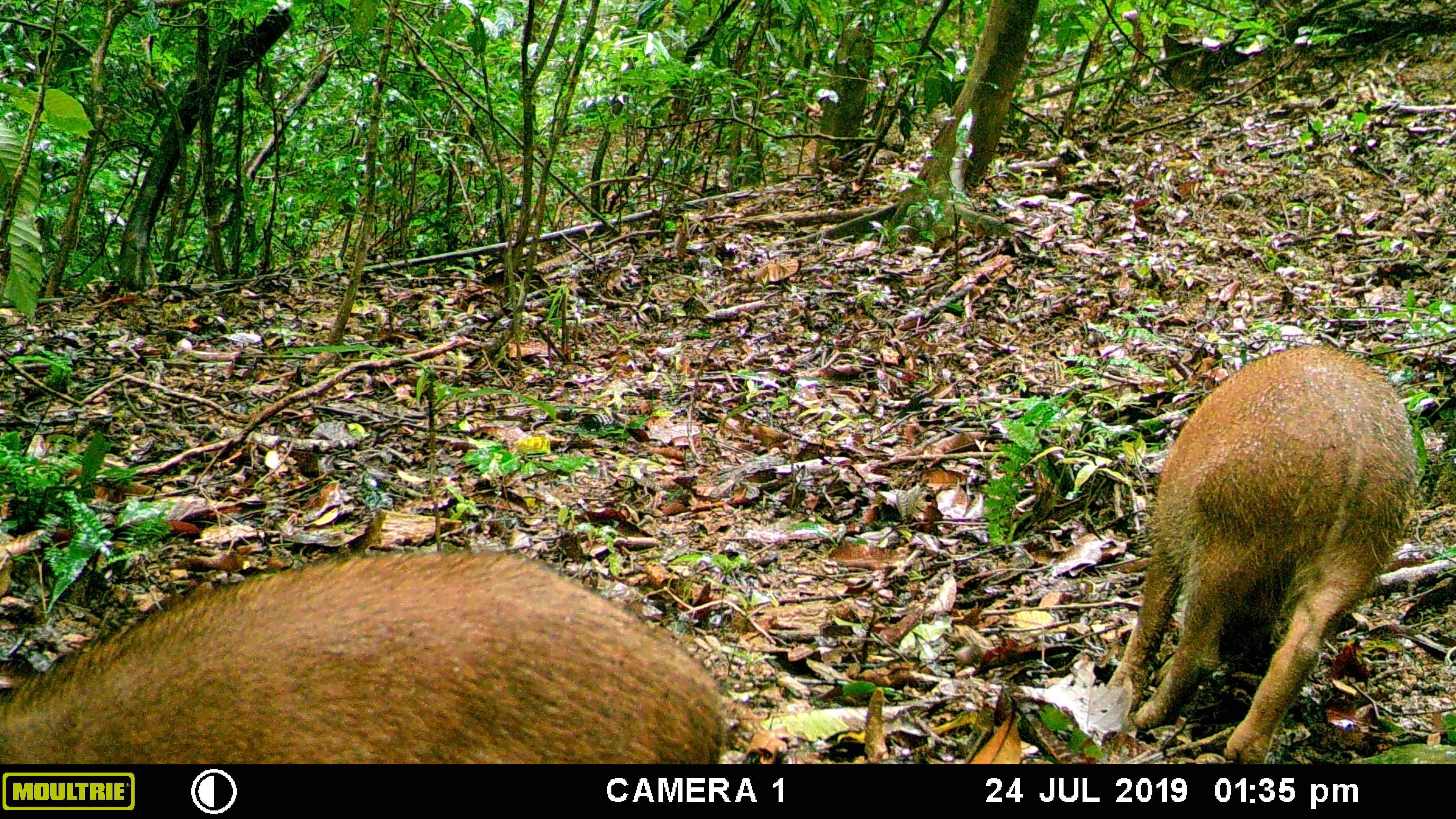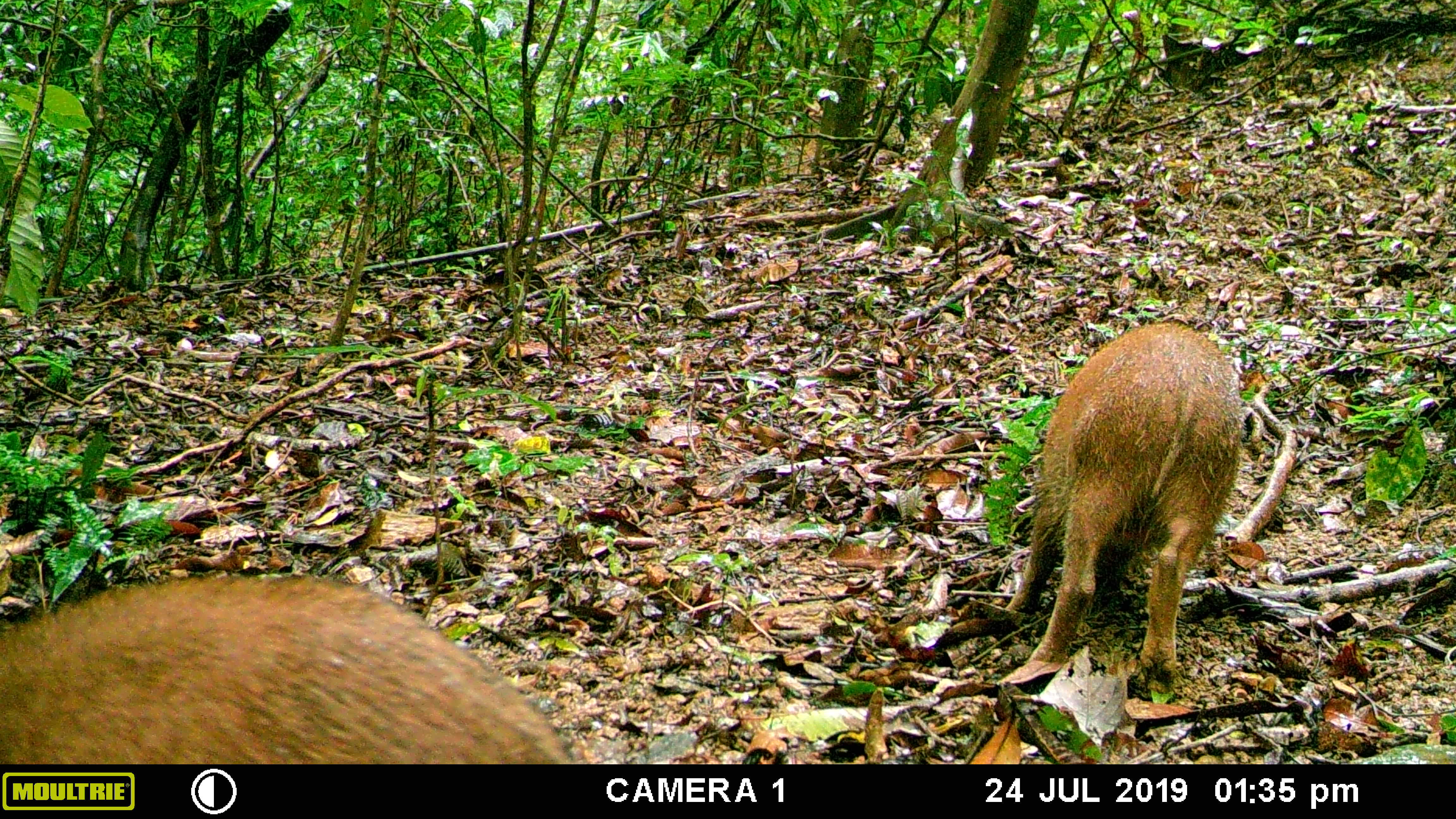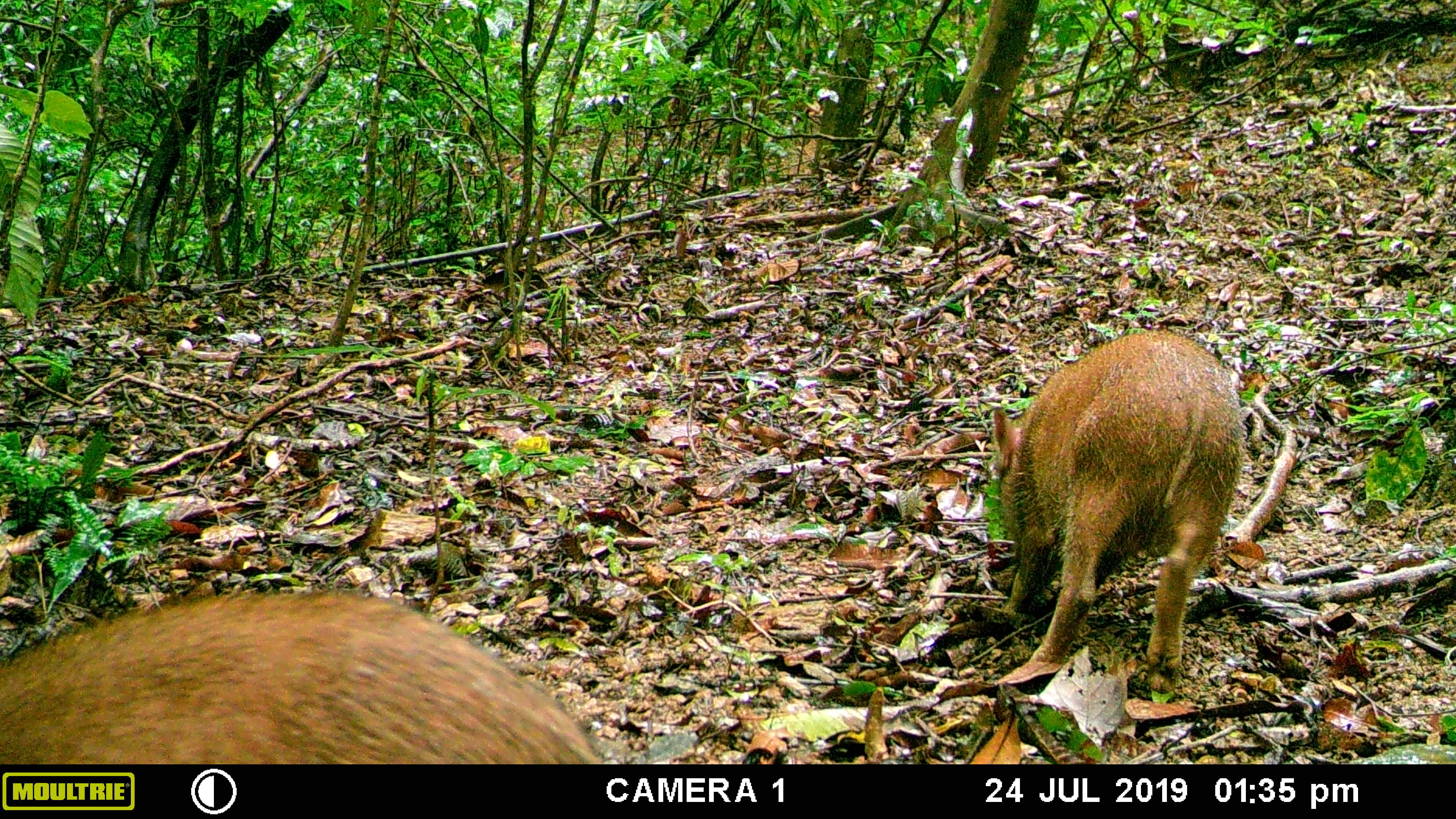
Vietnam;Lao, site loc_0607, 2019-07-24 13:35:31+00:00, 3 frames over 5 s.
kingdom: Animalia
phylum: Chordata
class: Mammalia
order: Artiodactyla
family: Suidae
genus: Sus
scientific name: Sus scrofa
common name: eurasian wild pig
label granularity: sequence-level